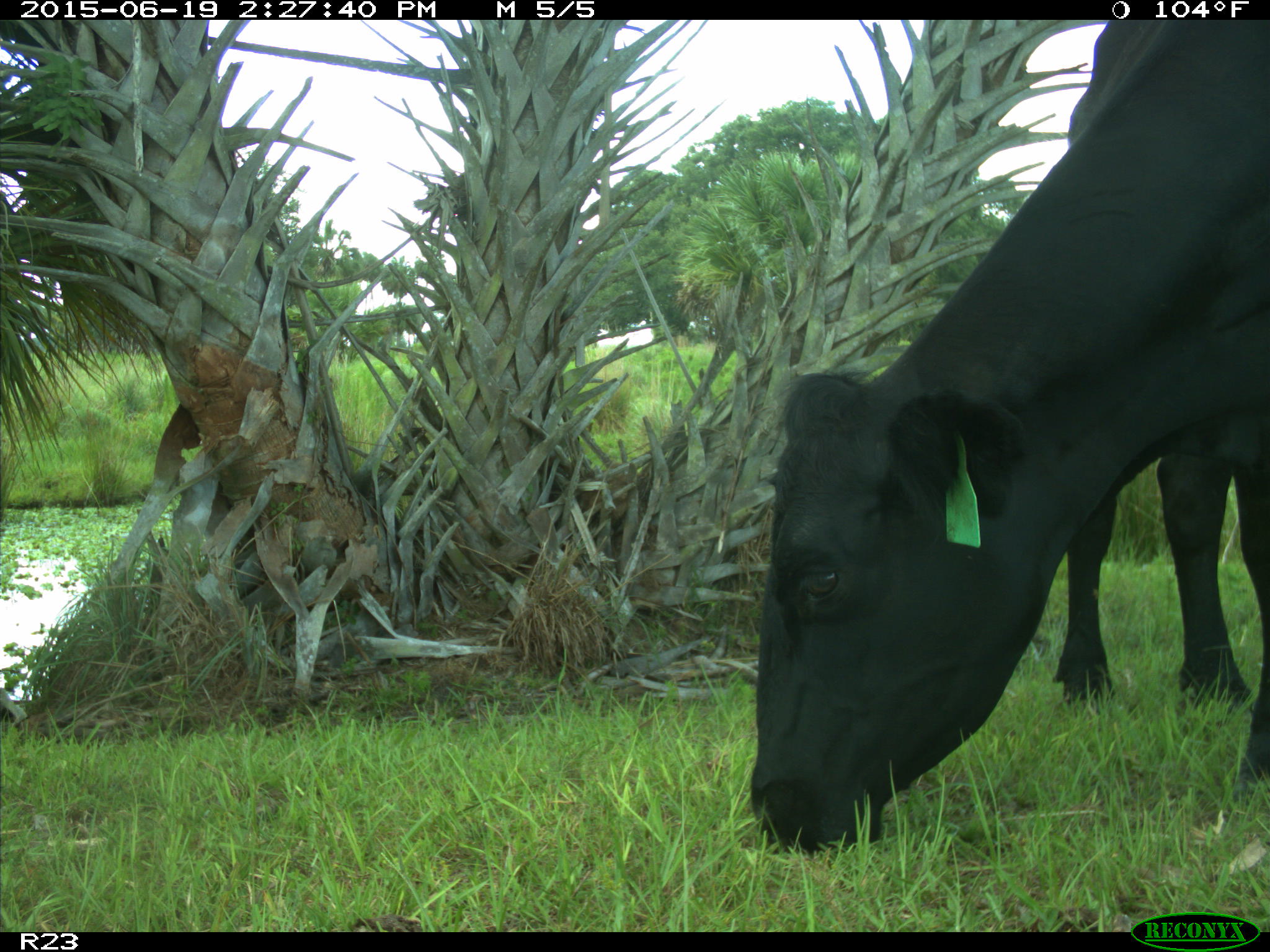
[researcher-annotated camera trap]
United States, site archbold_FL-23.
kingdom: Animalia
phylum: Chordata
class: Mammalia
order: Artiodactyla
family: Bovidae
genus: Bos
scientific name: Bos taurus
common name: domestic cow